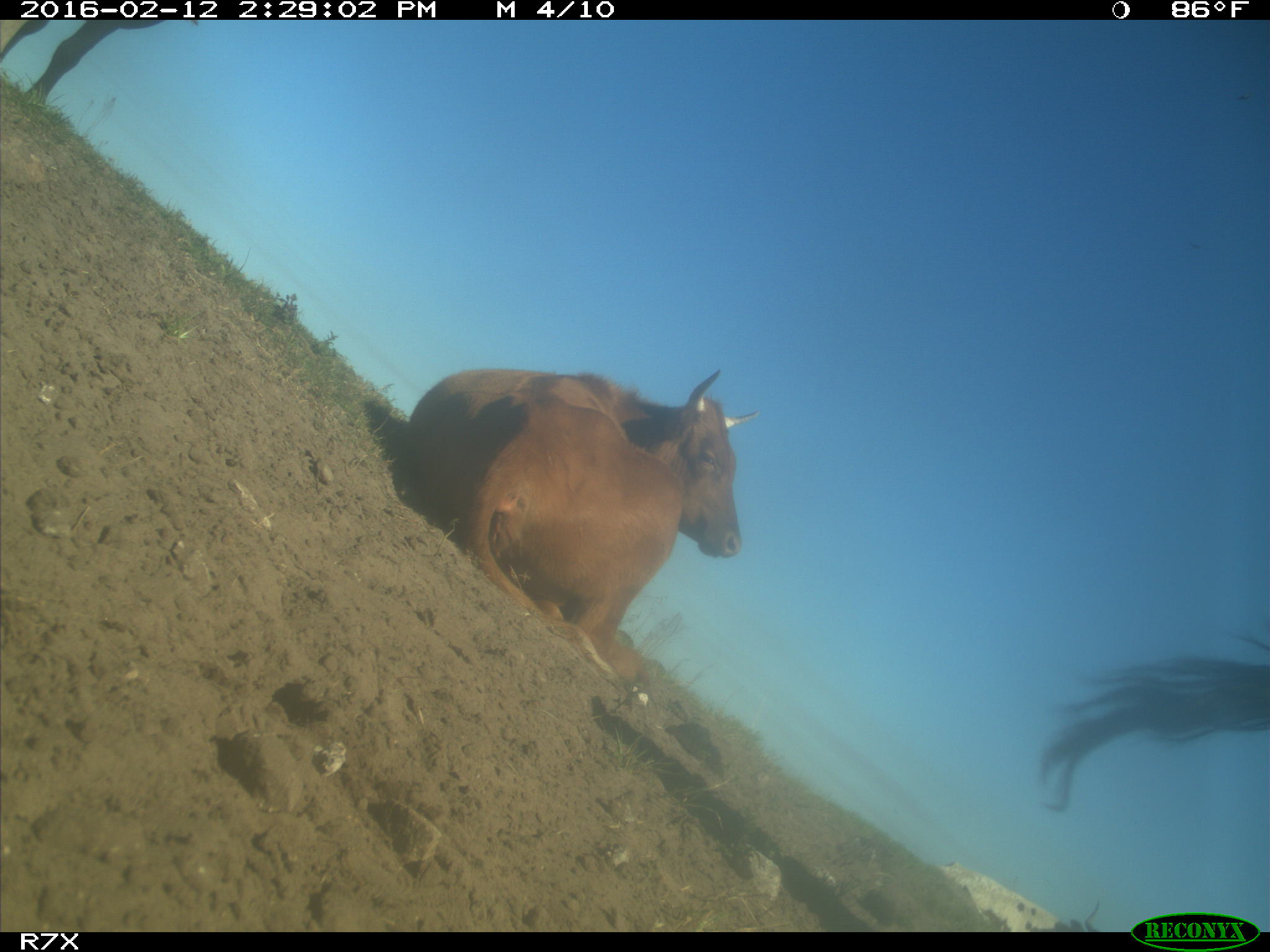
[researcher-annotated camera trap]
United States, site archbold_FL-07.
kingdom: Animalia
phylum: Chordata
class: Mammalia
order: Artiodactyla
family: Bovidae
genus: Bos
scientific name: Bos taurus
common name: domestic cow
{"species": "Bos taurus (domestic cow)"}